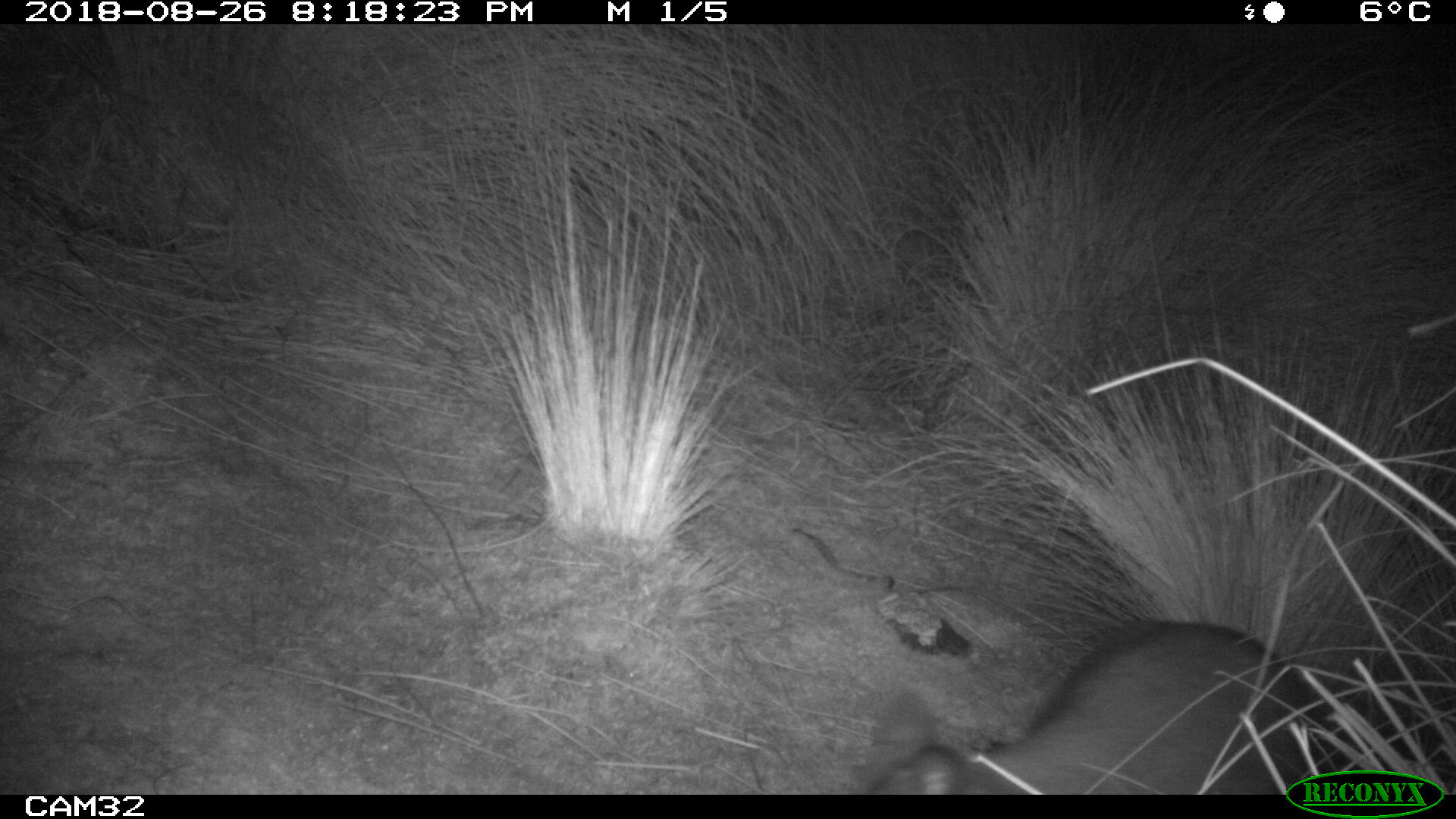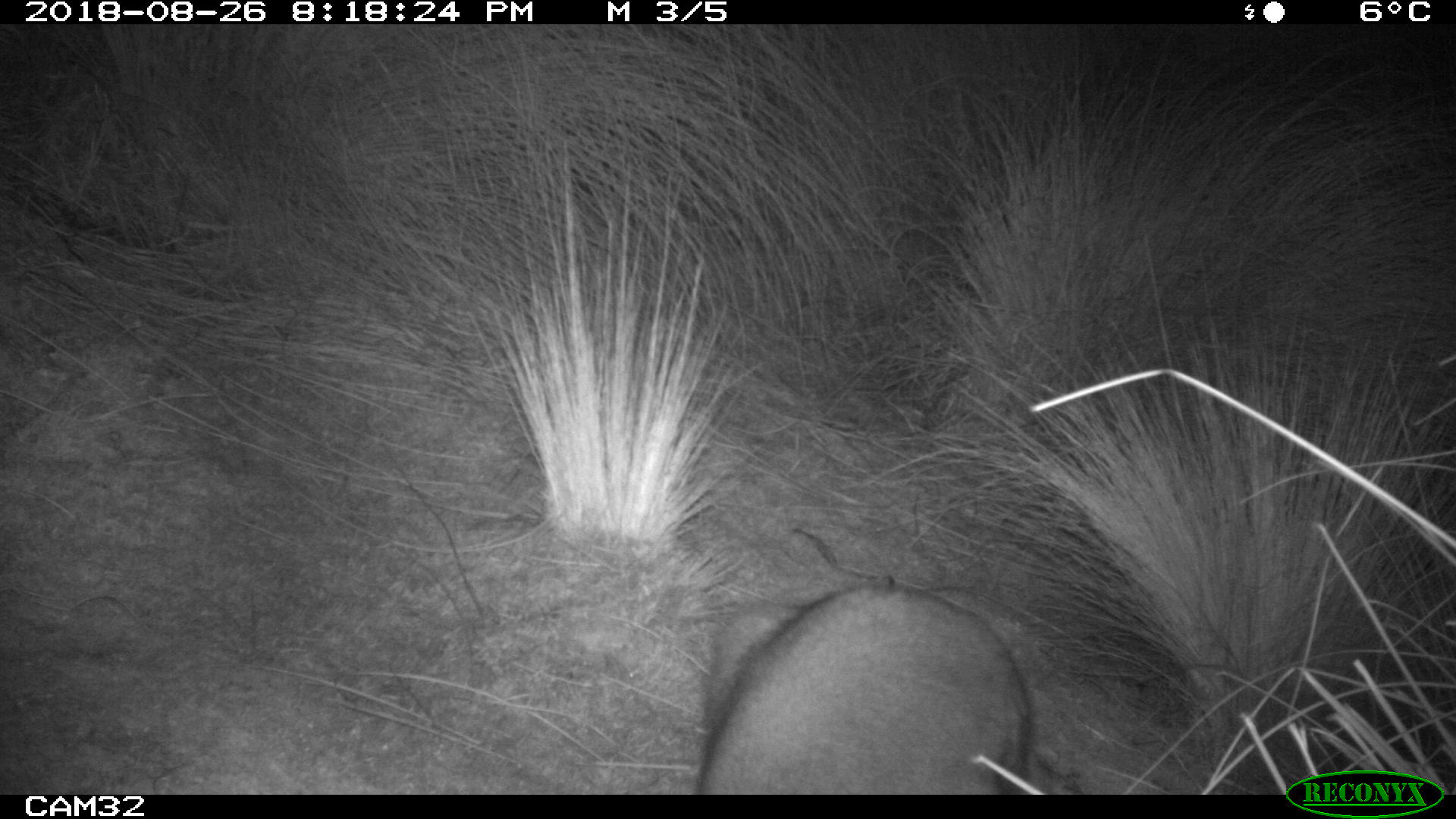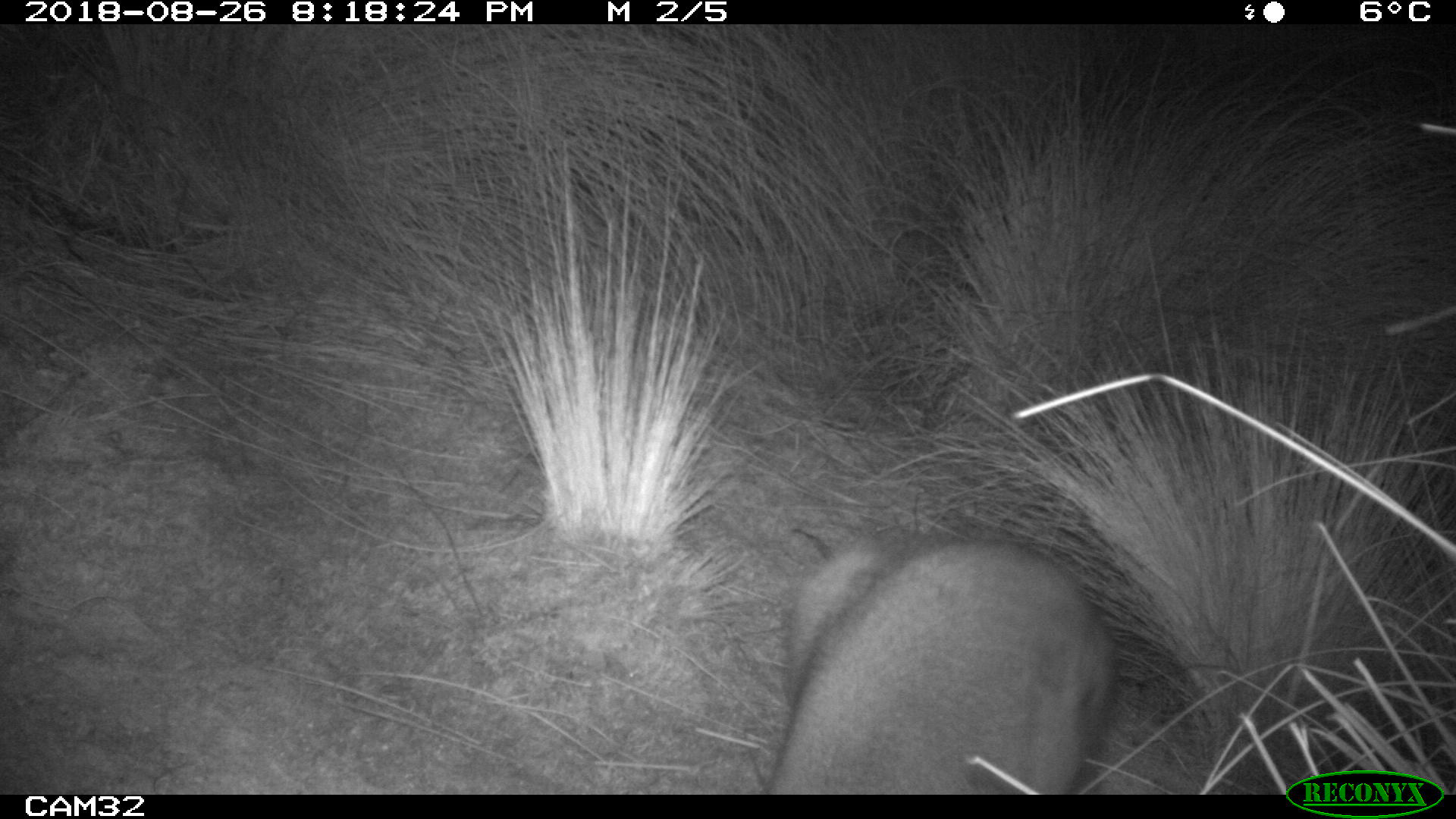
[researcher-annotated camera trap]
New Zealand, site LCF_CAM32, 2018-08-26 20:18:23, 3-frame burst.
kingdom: Animalia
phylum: Chordata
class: Mammalia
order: Diprotodontia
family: Macropodidae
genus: Notamacropus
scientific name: Notamacropus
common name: wallaby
Wallaby (Notamacropus).